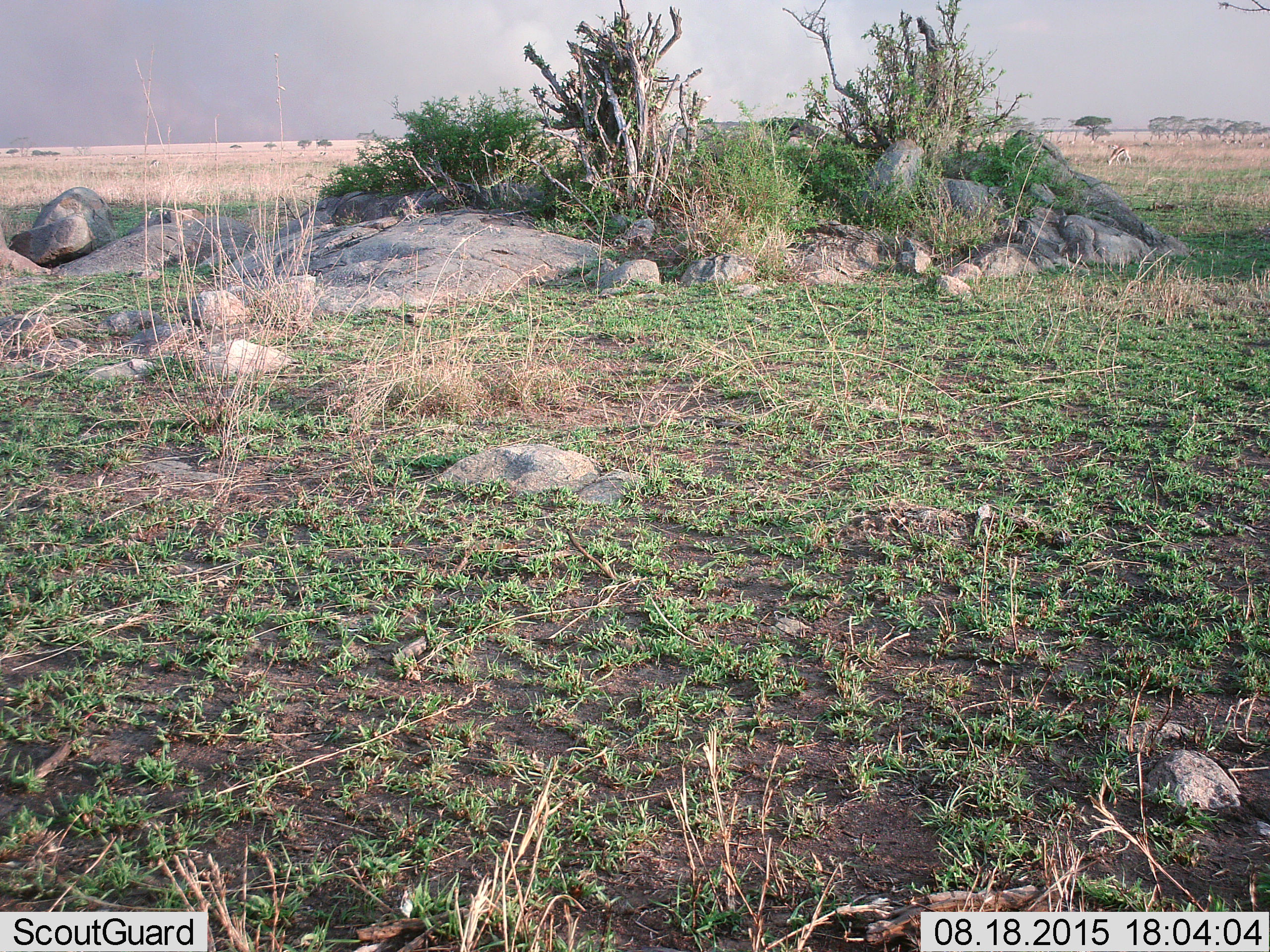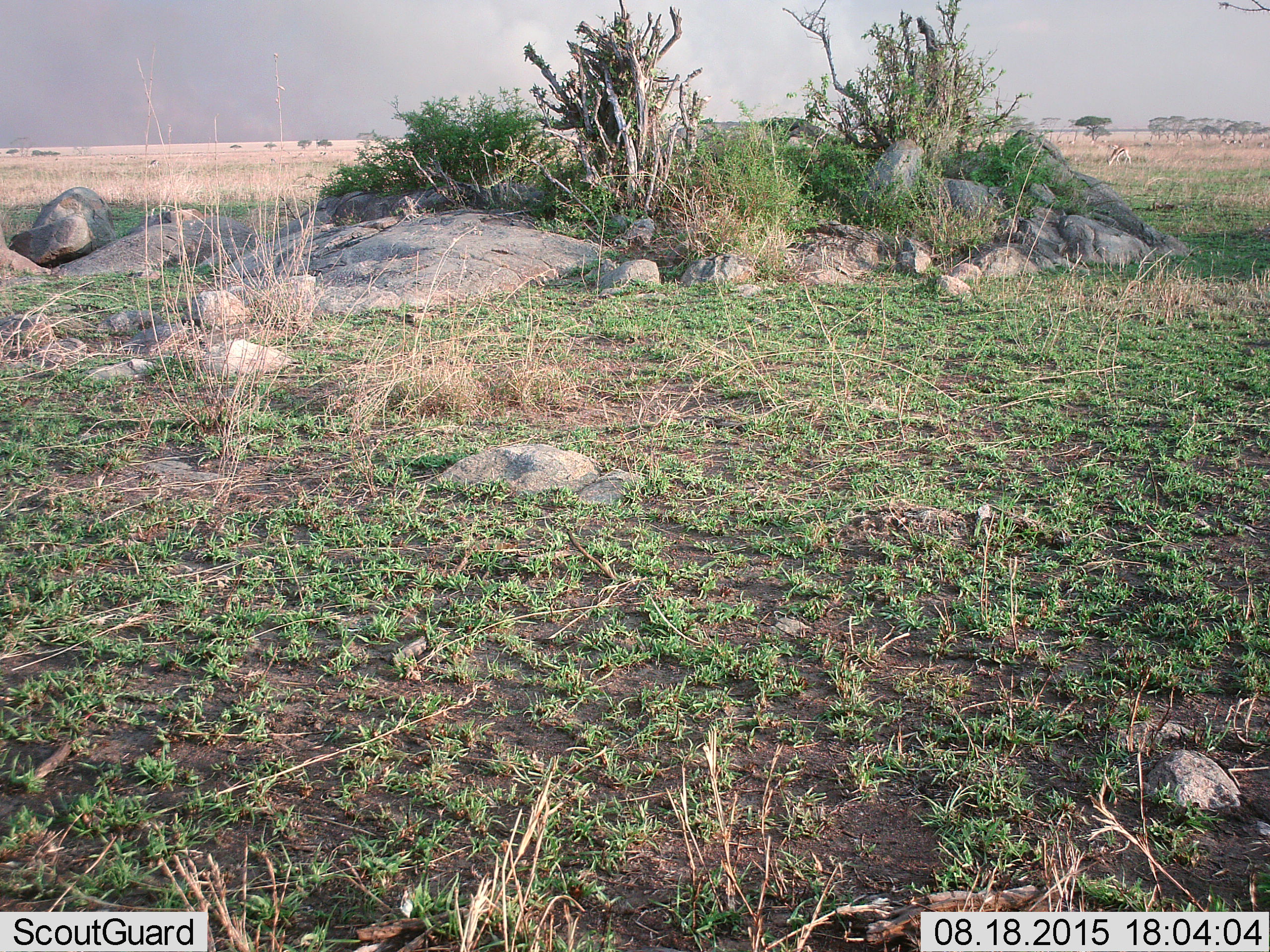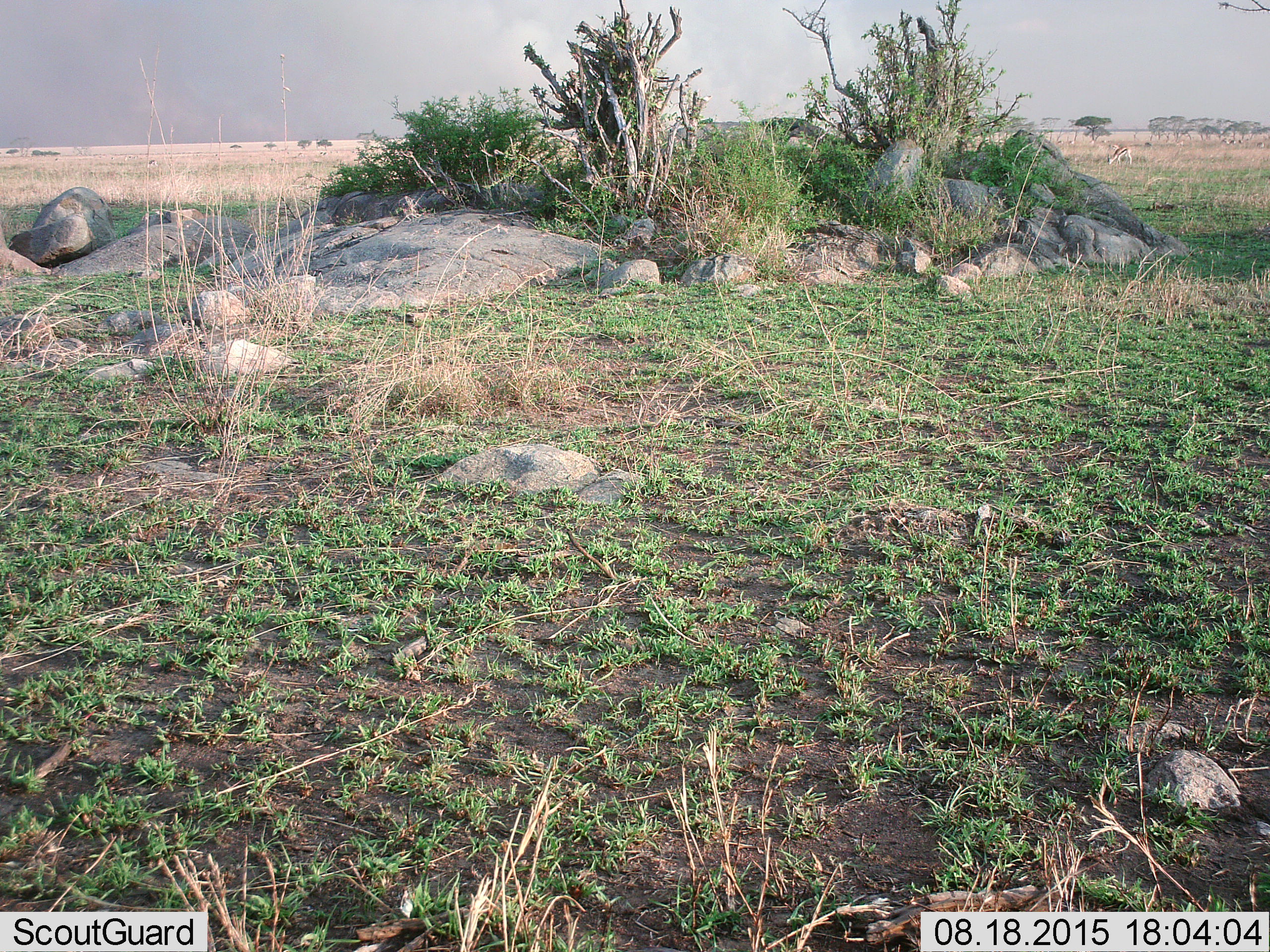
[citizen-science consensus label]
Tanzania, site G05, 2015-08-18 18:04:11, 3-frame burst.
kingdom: Animalia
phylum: Chordata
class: Mammalia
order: Artiodactyla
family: Bovidae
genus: Eudorcas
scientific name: Eudorcas thomsonii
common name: thomson's gazelle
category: gazellethomsons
Gazellethomsons (thomson's gazelle) (Eudorcas thomsonii), count 10. Behavior (volunteer vote fractions): standing 45%, resting 0%, moving 36%, interacting 0%. Young present (vote fraction): 0%. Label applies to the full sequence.